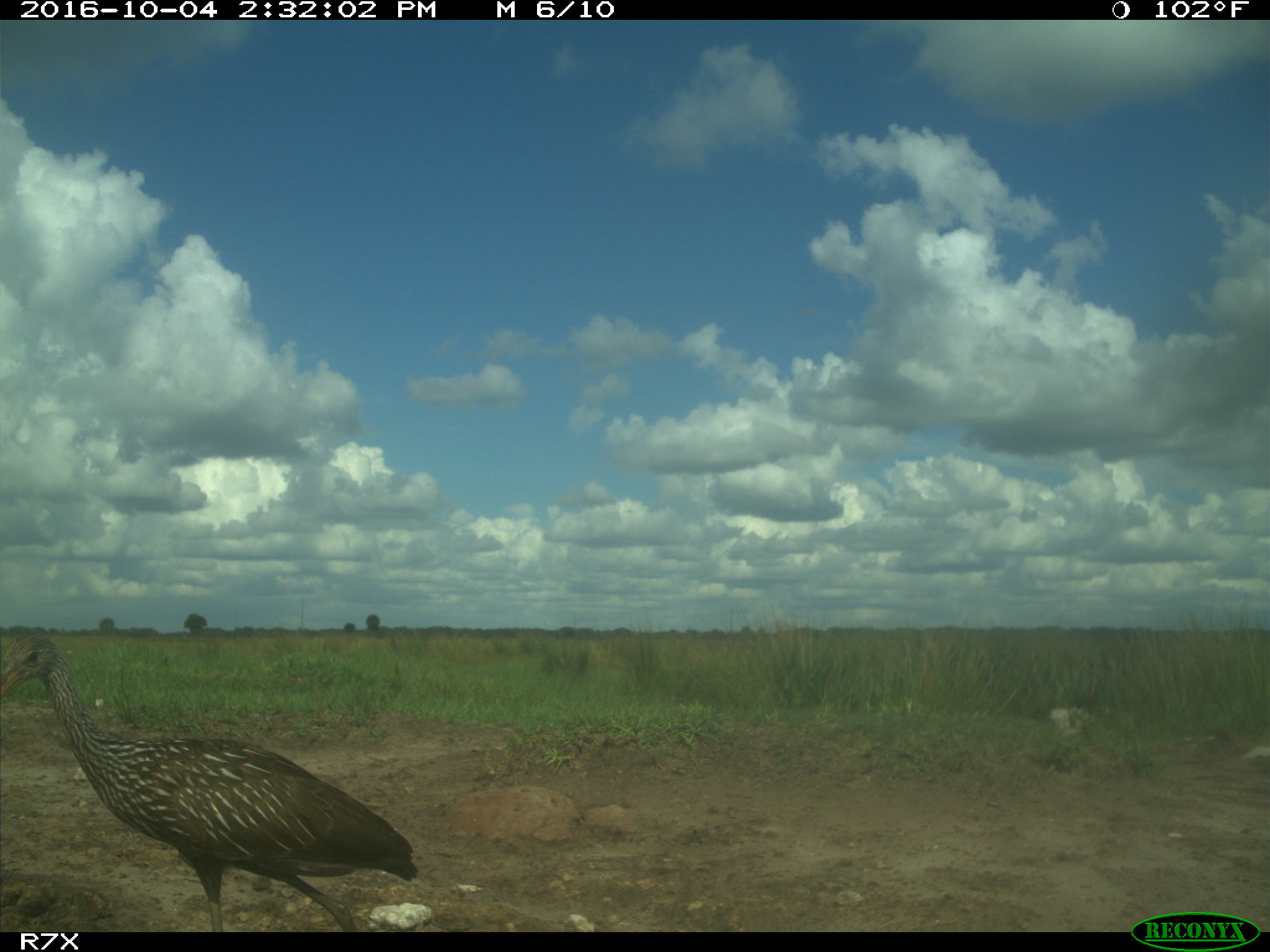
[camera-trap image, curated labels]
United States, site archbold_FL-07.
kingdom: Animalia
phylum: Chordata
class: Aves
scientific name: Aves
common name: birds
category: unidentified bird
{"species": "unidentified bird (birds) (Aves)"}